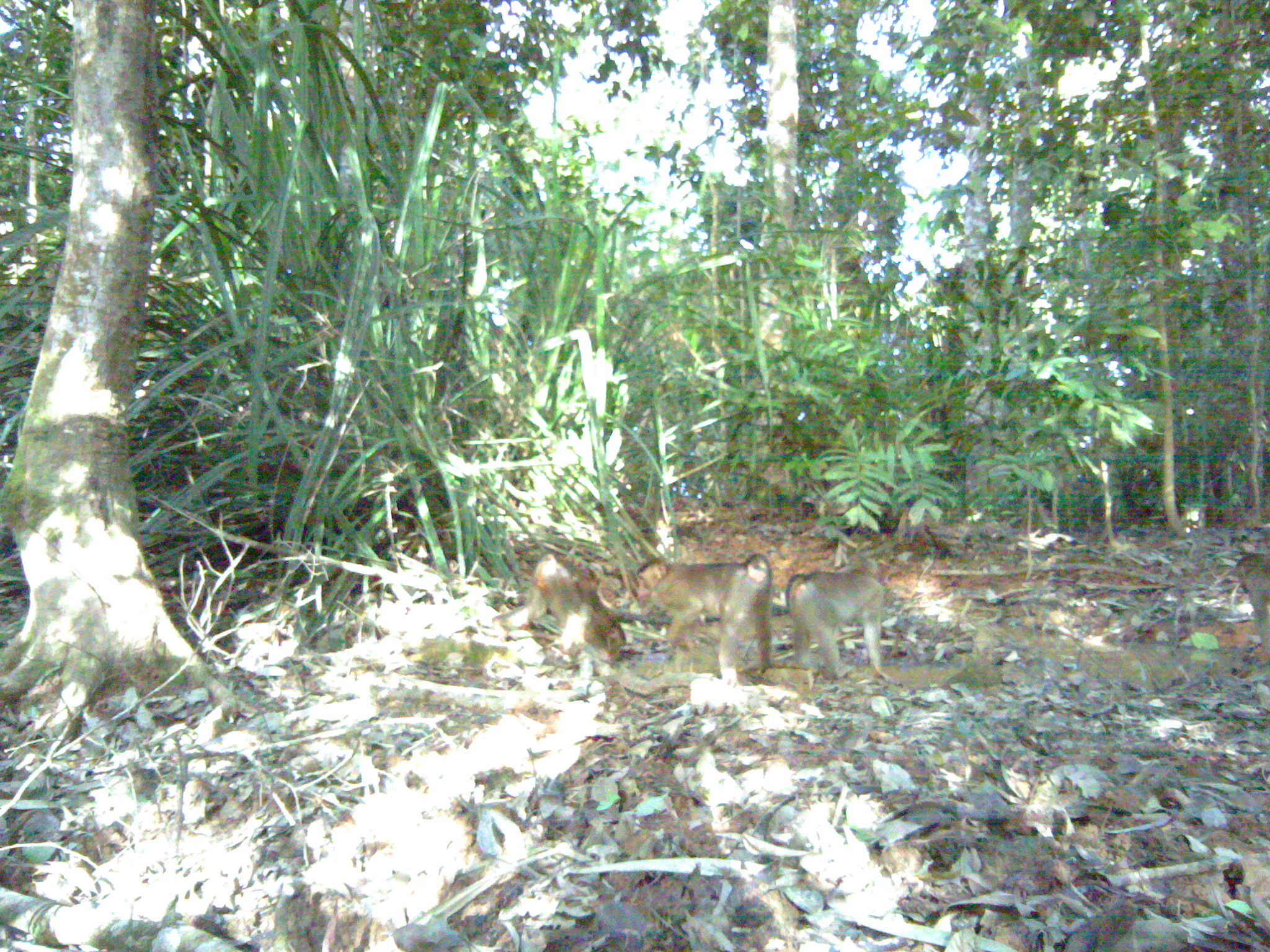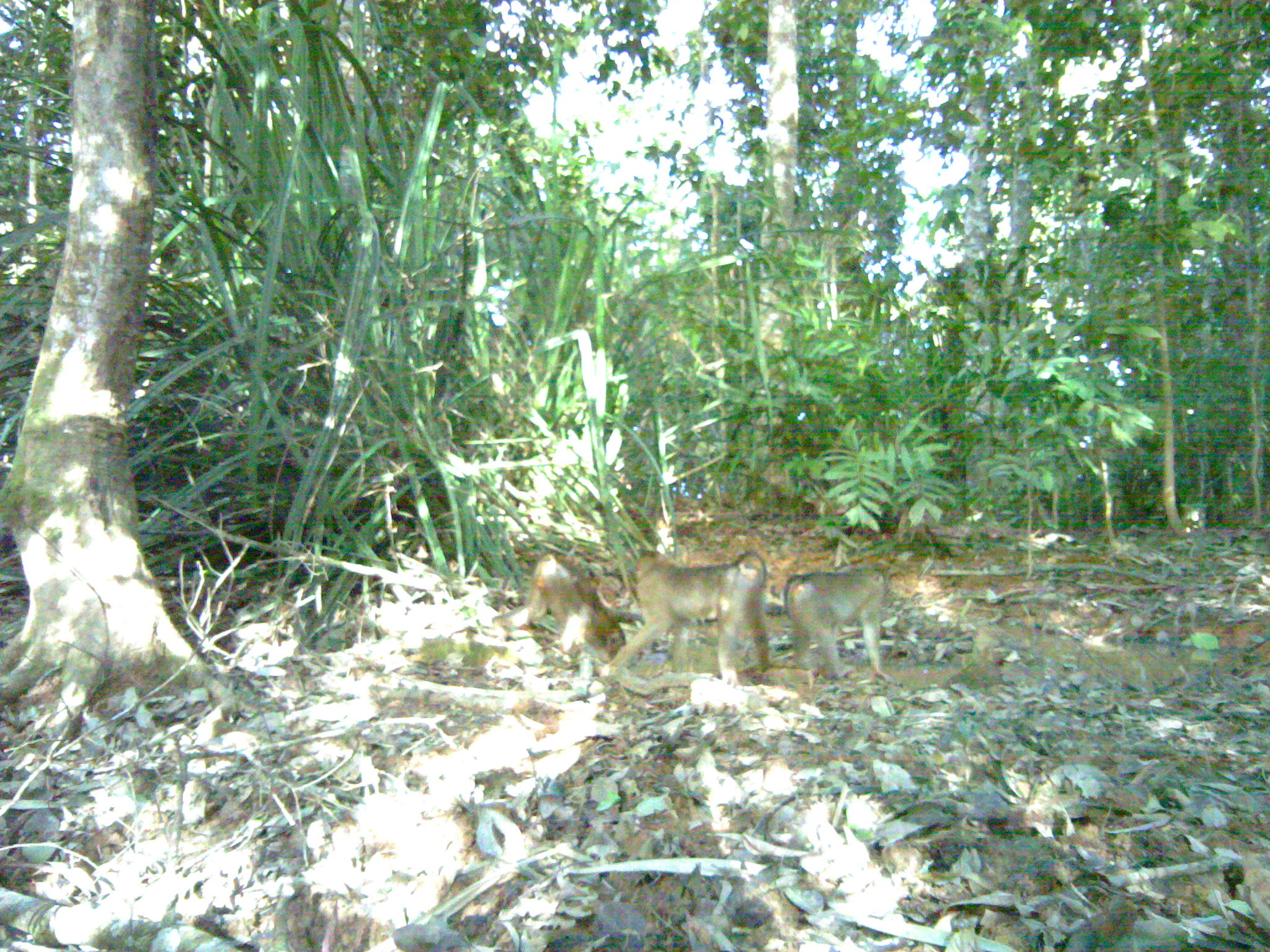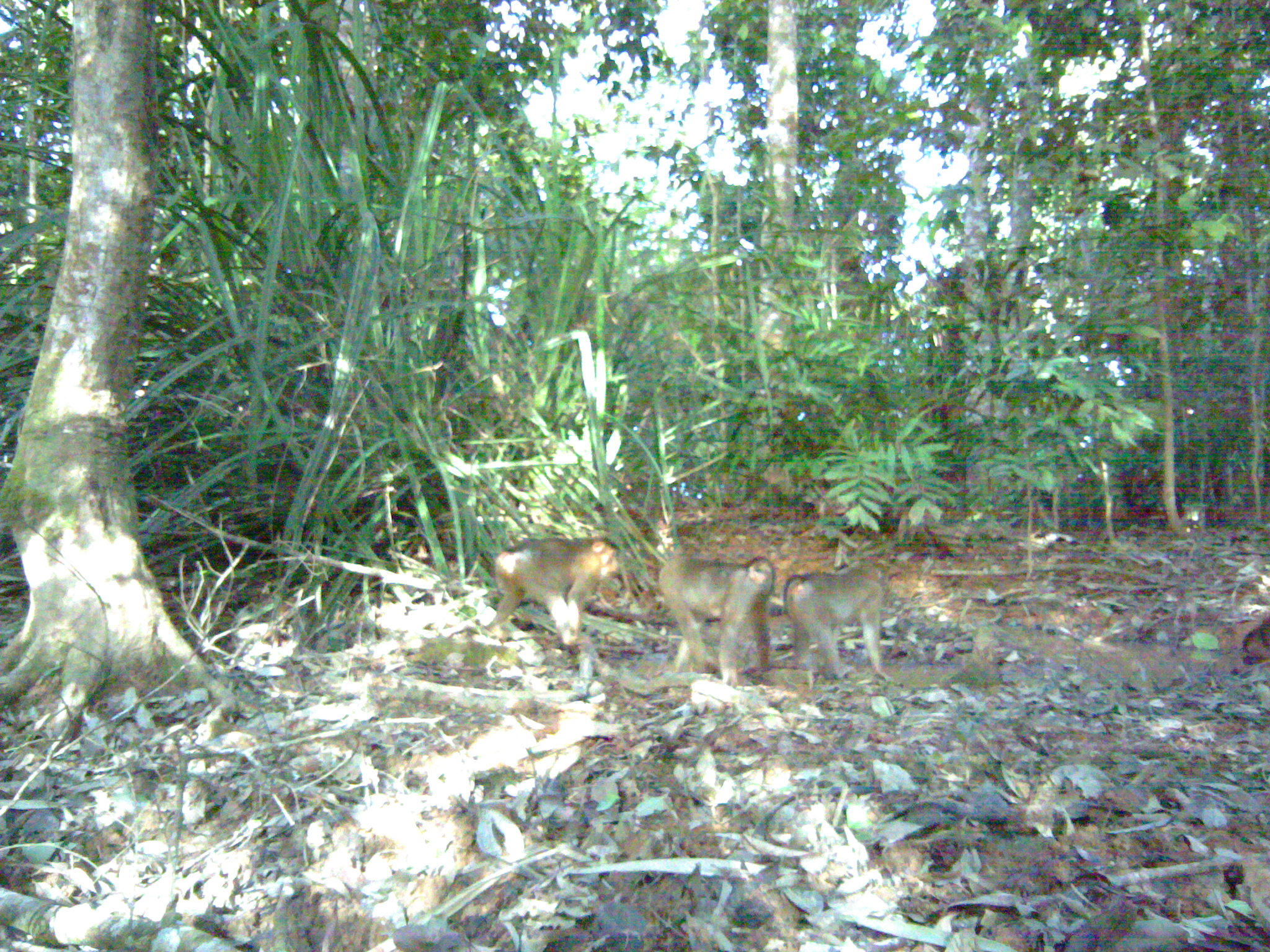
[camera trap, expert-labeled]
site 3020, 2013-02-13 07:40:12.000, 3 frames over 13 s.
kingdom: Animalia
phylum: Chordata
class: Mammalia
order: Primates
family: Cercopithecidae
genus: Macaca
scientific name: Macaca nemestrina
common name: southern pig-tailed macaque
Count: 3.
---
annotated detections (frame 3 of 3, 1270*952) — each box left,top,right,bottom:
macaca nemestrina: 658,554,776,686; 483,537,618,646; 783,560,892,683; 1242,611,1269,660